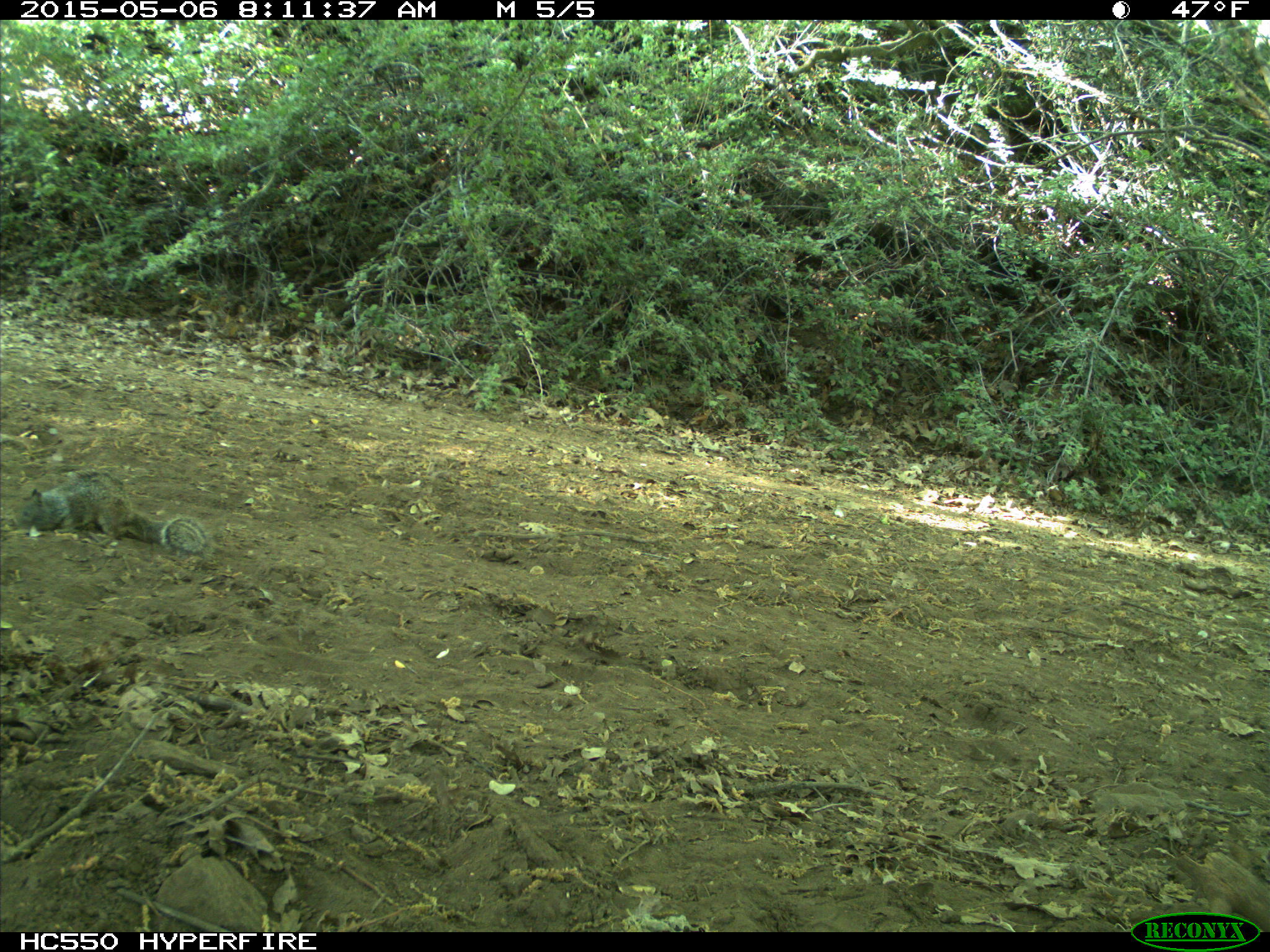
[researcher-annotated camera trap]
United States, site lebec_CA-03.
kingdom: Animalia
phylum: Chordata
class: Mammalia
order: Rodentia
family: Sciuridae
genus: Otospermophilus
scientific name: Otospermophilus beecheyi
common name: california ground squirrel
Otospermophilus beecheyi (california ground squirrel).